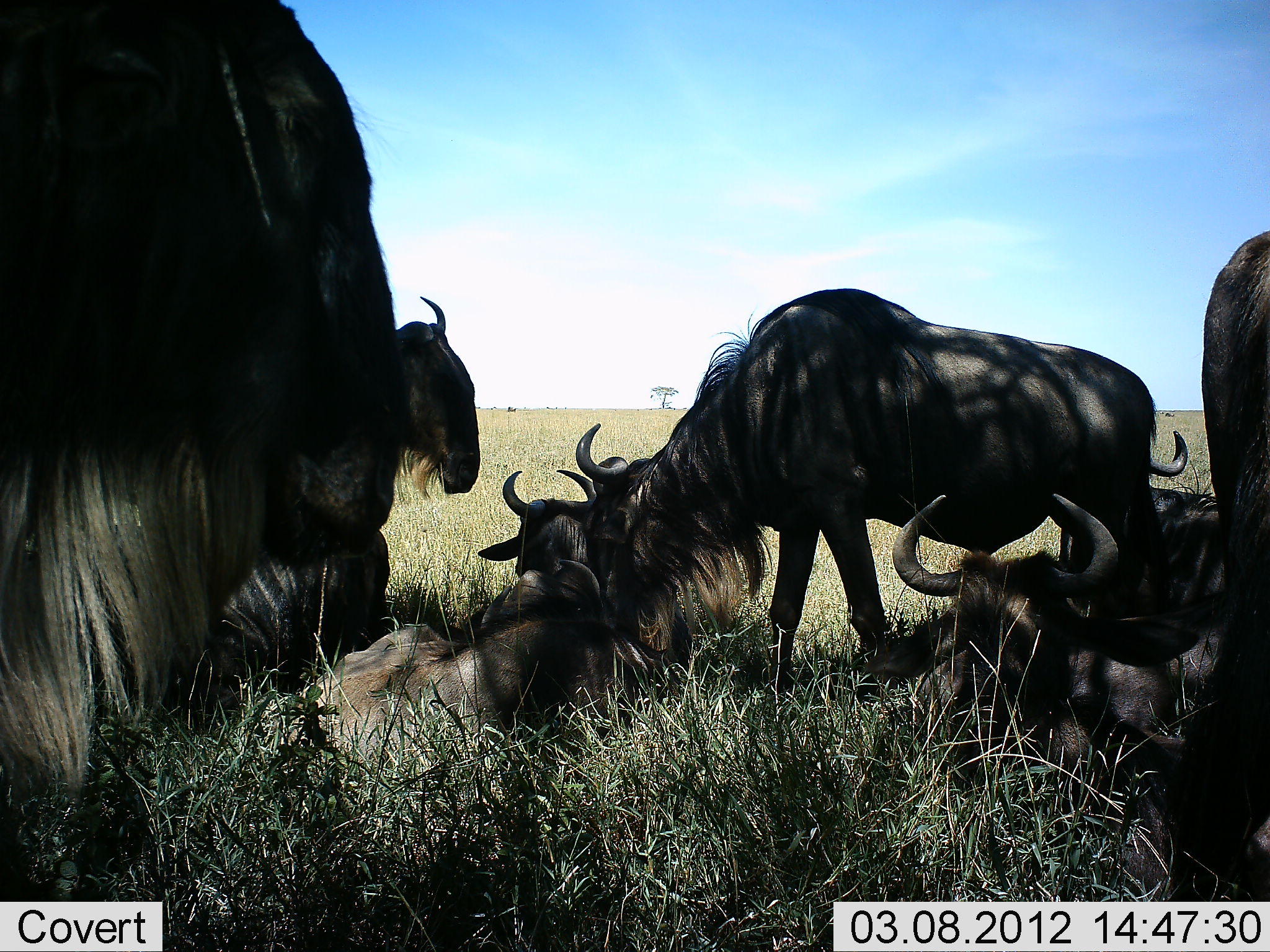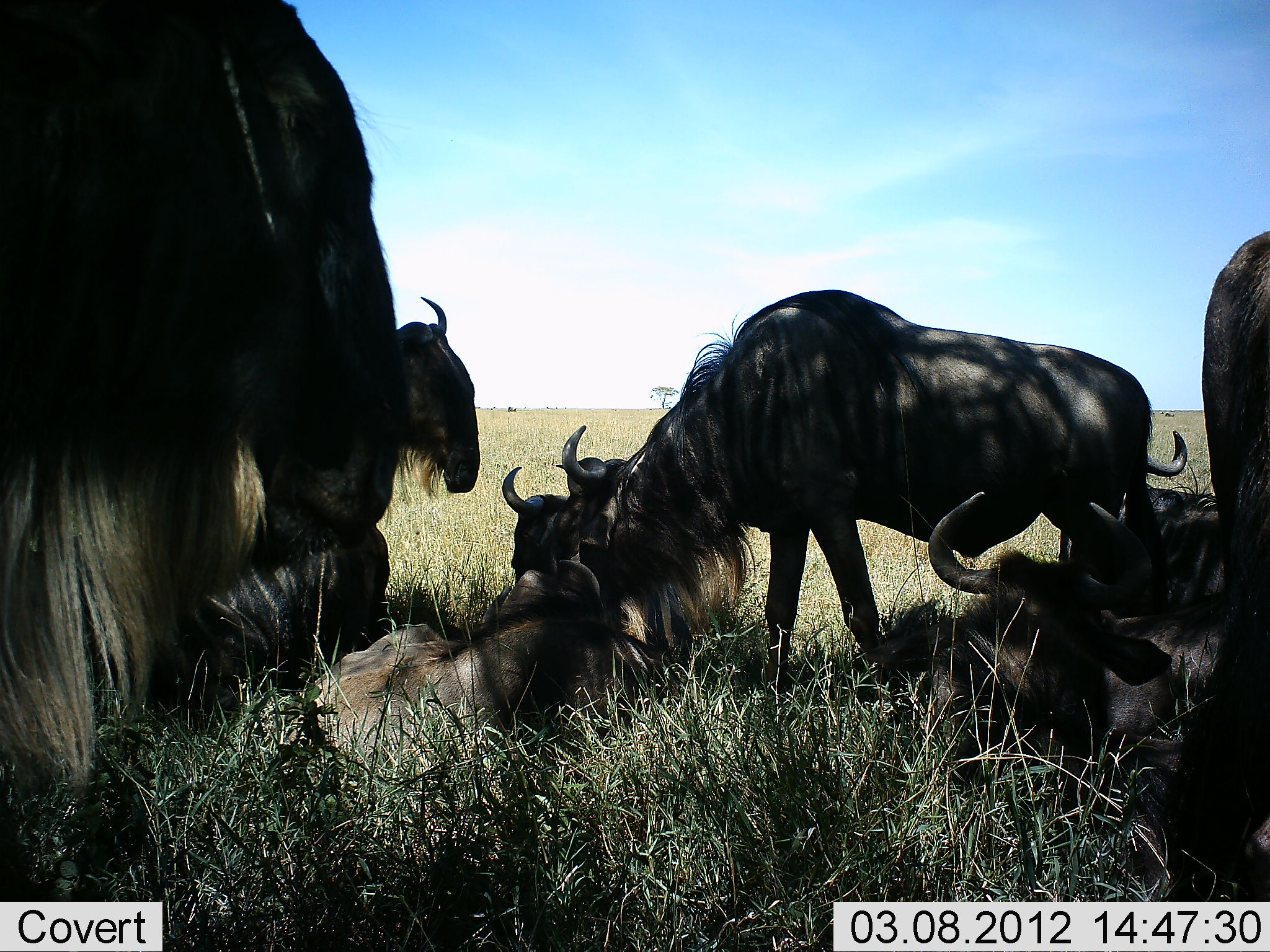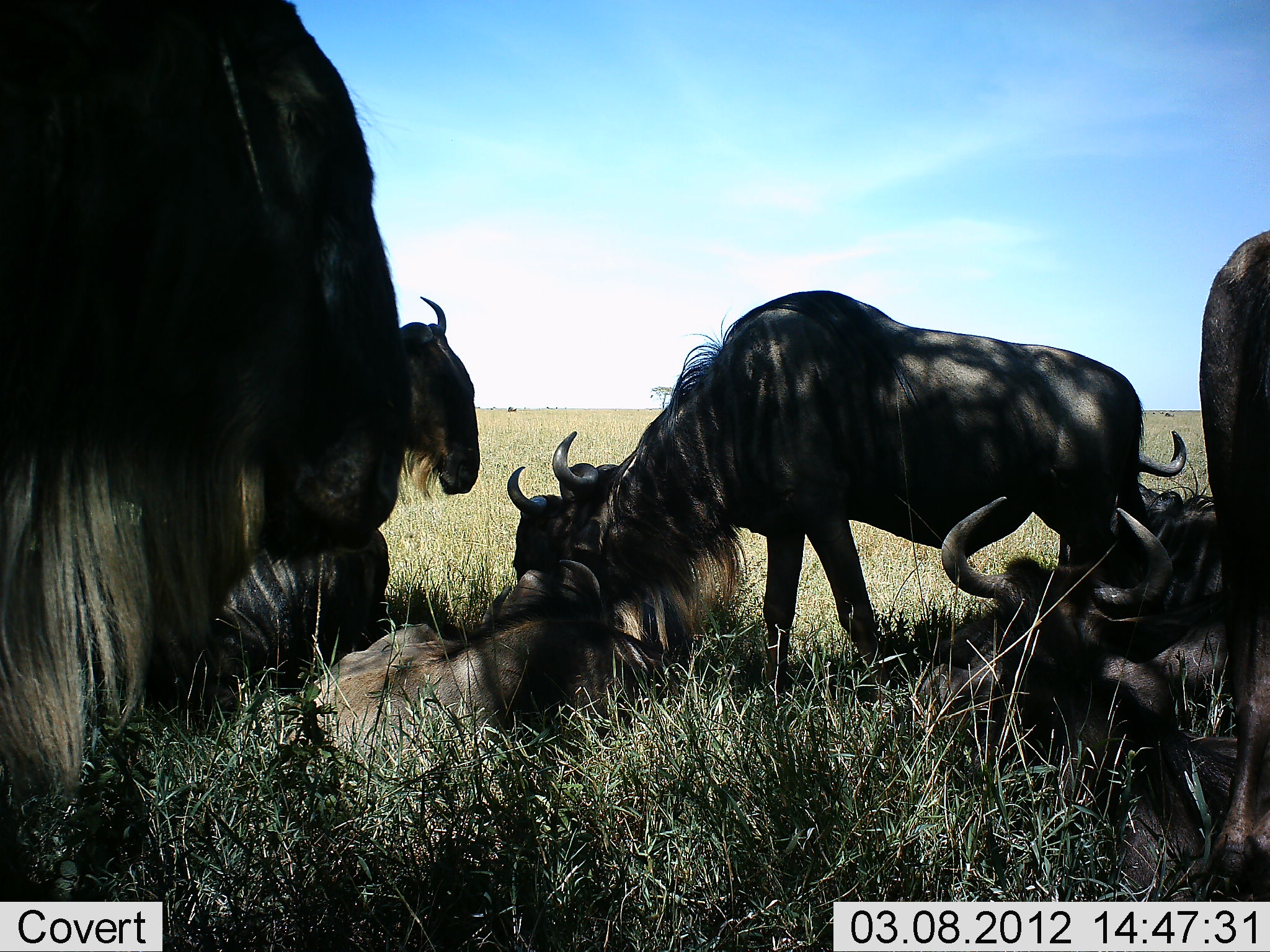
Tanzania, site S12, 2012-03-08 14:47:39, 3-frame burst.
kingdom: Animalia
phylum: Chordata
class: Mammalia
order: Artiodactyla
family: Bovidae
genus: Connochaetes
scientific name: Connochaetes taurinus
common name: blue wildebeest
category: wildebeest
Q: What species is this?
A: Wildebeest (blue wildebeest) (Connochaetes taurinus).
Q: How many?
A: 8.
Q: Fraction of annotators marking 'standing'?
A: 73%.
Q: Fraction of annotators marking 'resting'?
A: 92%.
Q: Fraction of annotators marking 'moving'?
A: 4%.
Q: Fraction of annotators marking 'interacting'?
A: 8%.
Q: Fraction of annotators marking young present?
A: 4%.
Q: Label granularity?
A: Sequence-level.